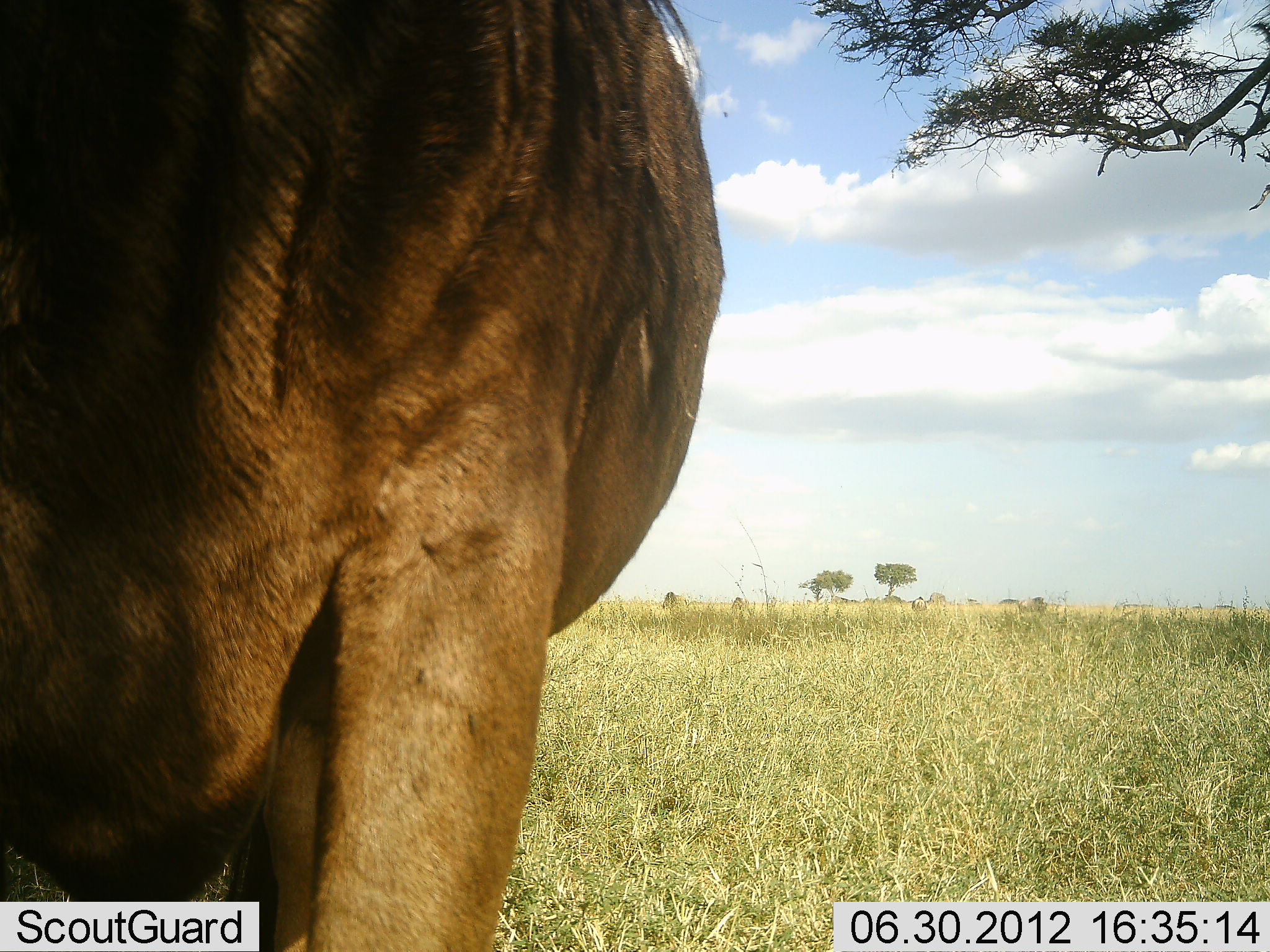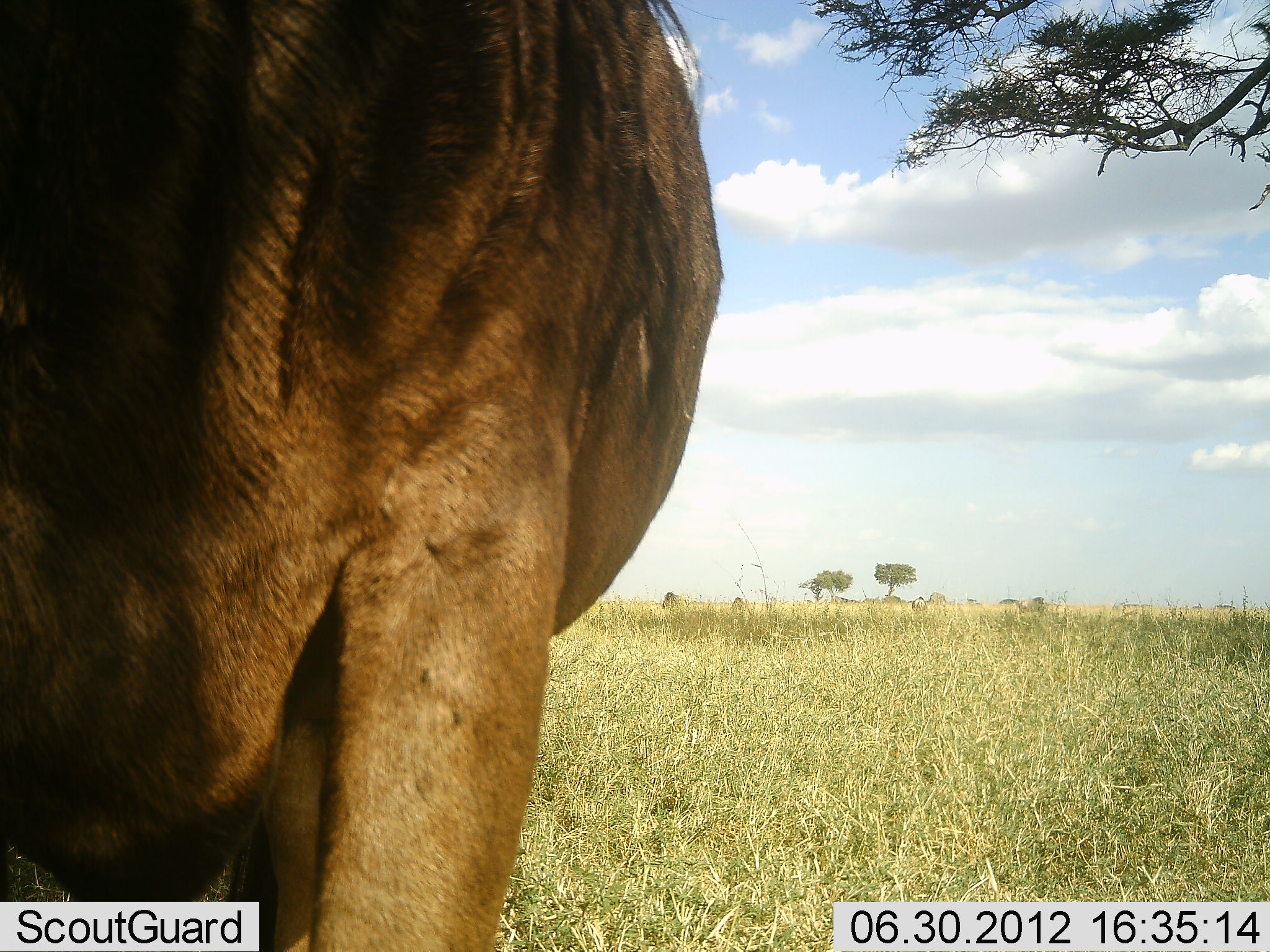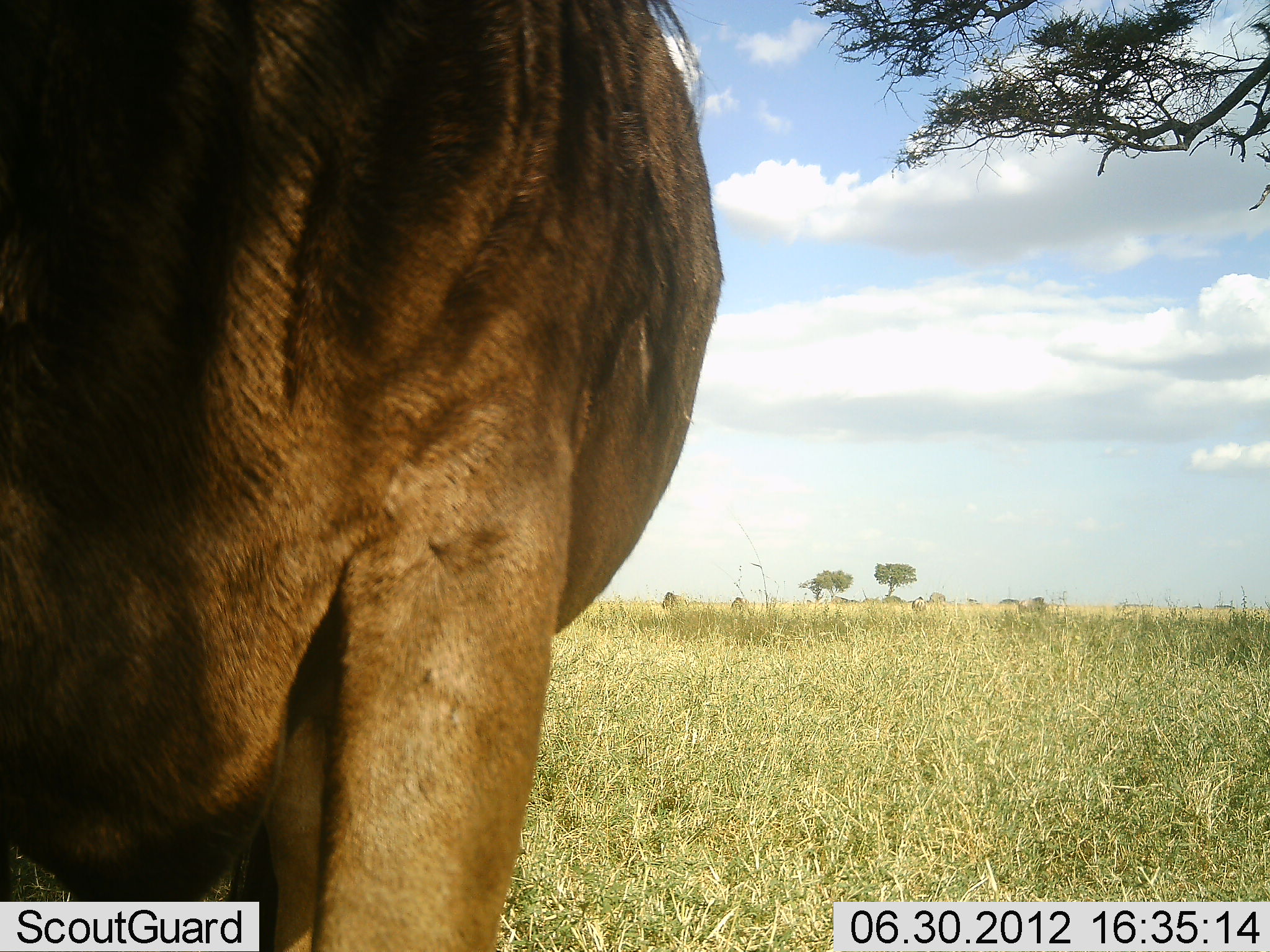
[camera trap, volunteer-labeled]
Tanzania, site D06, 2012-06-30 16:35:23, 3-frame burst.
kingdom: Animalia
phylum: Chordata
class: Mammalia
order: Artiodactyla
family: Bovidae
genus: Connochaetes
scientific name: Connochaetes taurinus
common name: blue wildebeest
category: wildebeest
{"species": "wildebeest (blue wildebeest) (Connochaetes taurinus)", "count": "1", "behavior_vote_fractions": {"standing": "100%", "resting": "10%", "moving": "0%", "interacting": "0%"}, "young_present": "0%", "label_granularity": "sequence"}